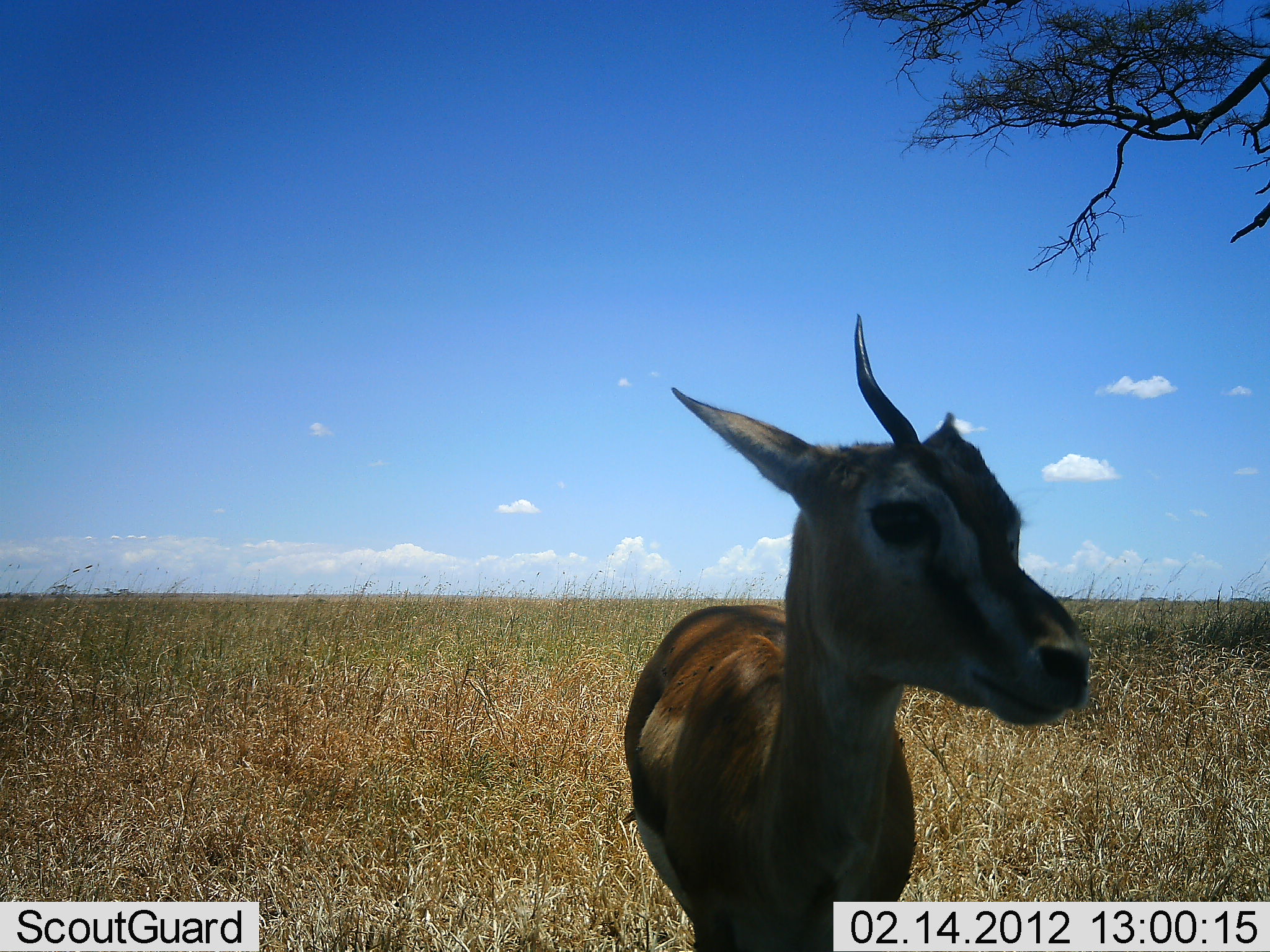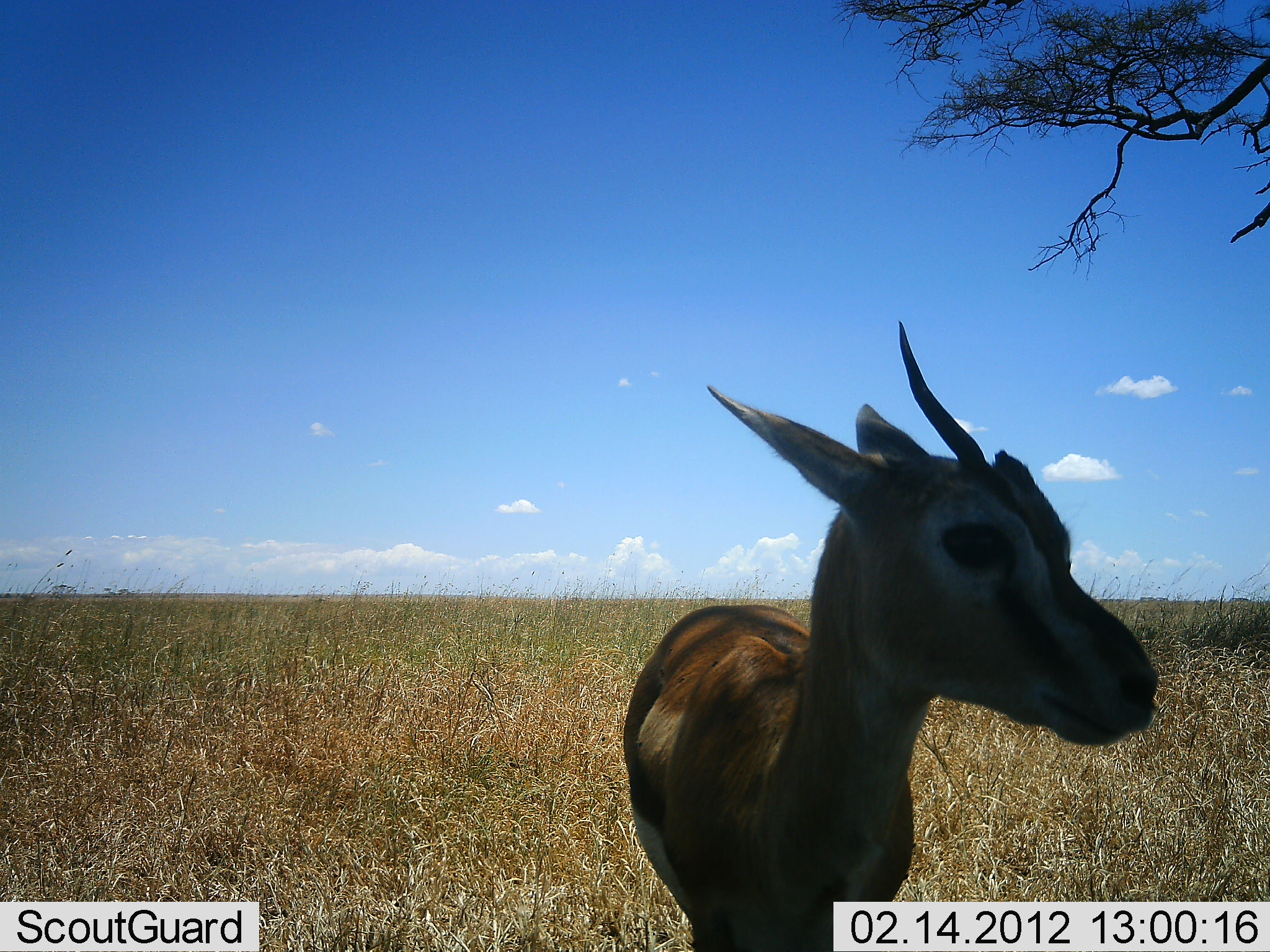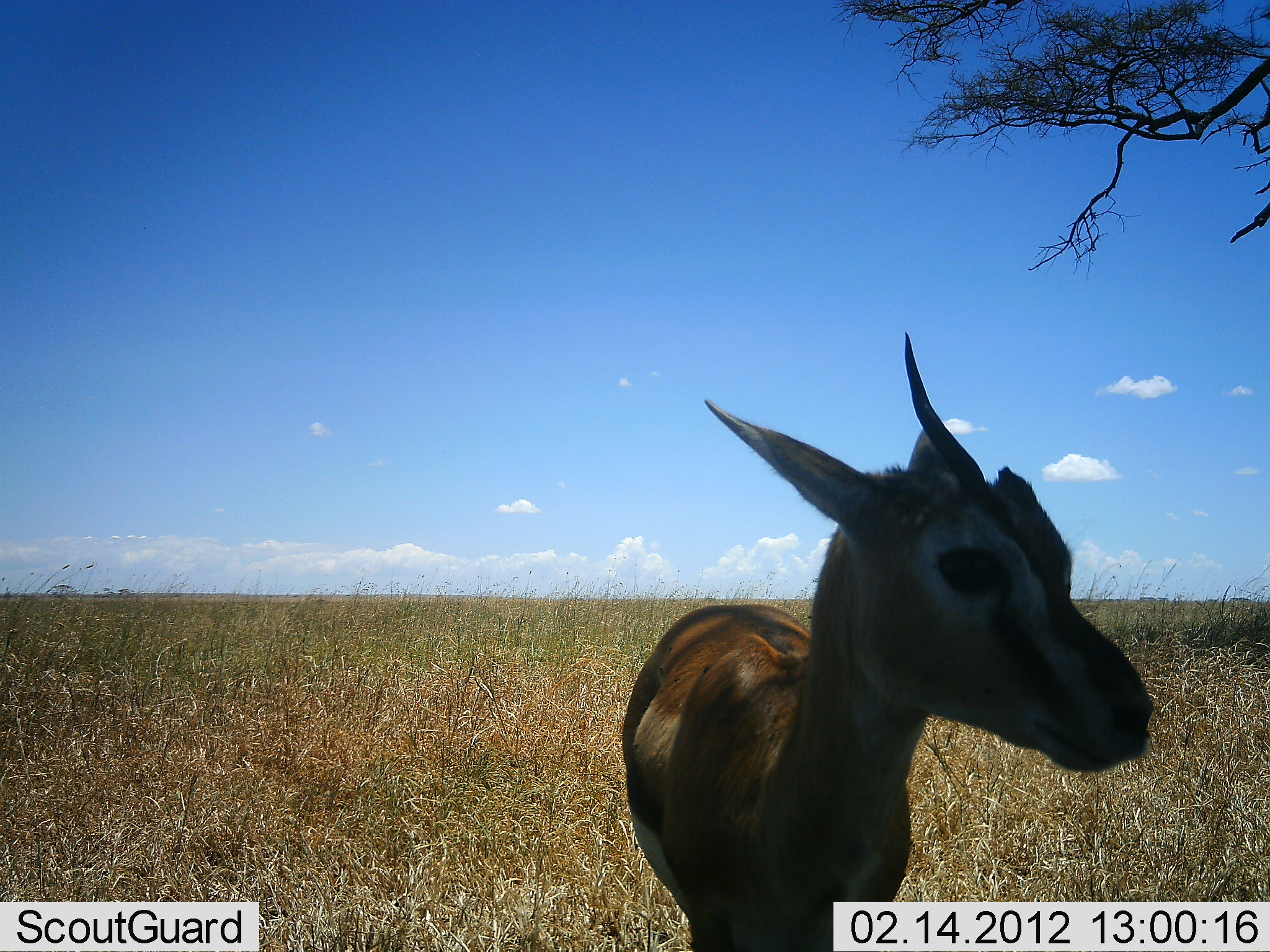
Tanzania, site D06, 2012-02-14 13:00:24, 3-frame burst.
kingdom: Animalia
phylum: Chordata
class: Mammalia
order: Artiodactyla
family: Bovidae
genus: Eudorcas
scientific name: Eudorcas thomsonii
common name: thomson's gazelle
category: gazellethomsons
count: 1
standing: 100%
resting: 0%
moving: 0%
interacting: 0%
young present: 0%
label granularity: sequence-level